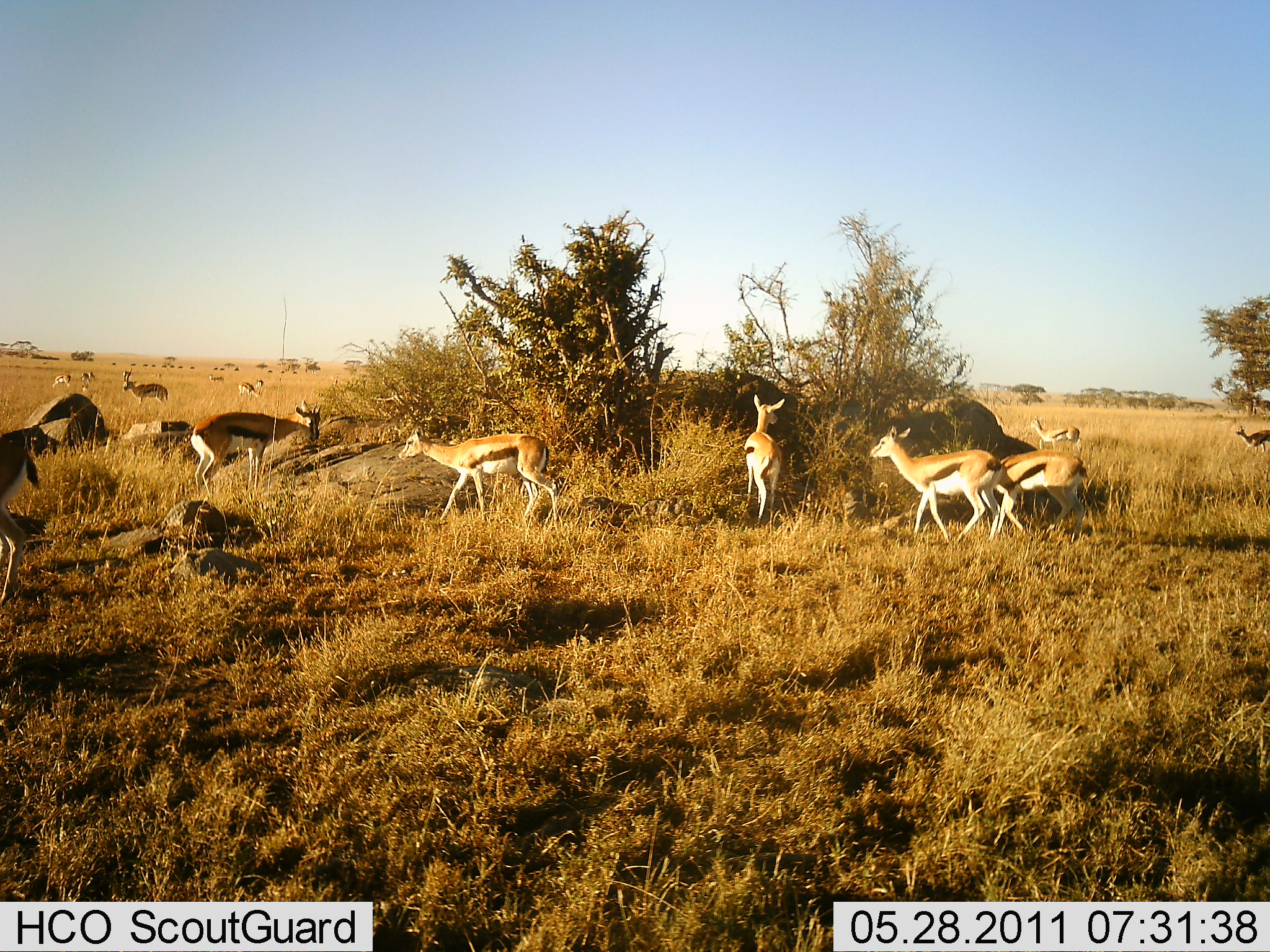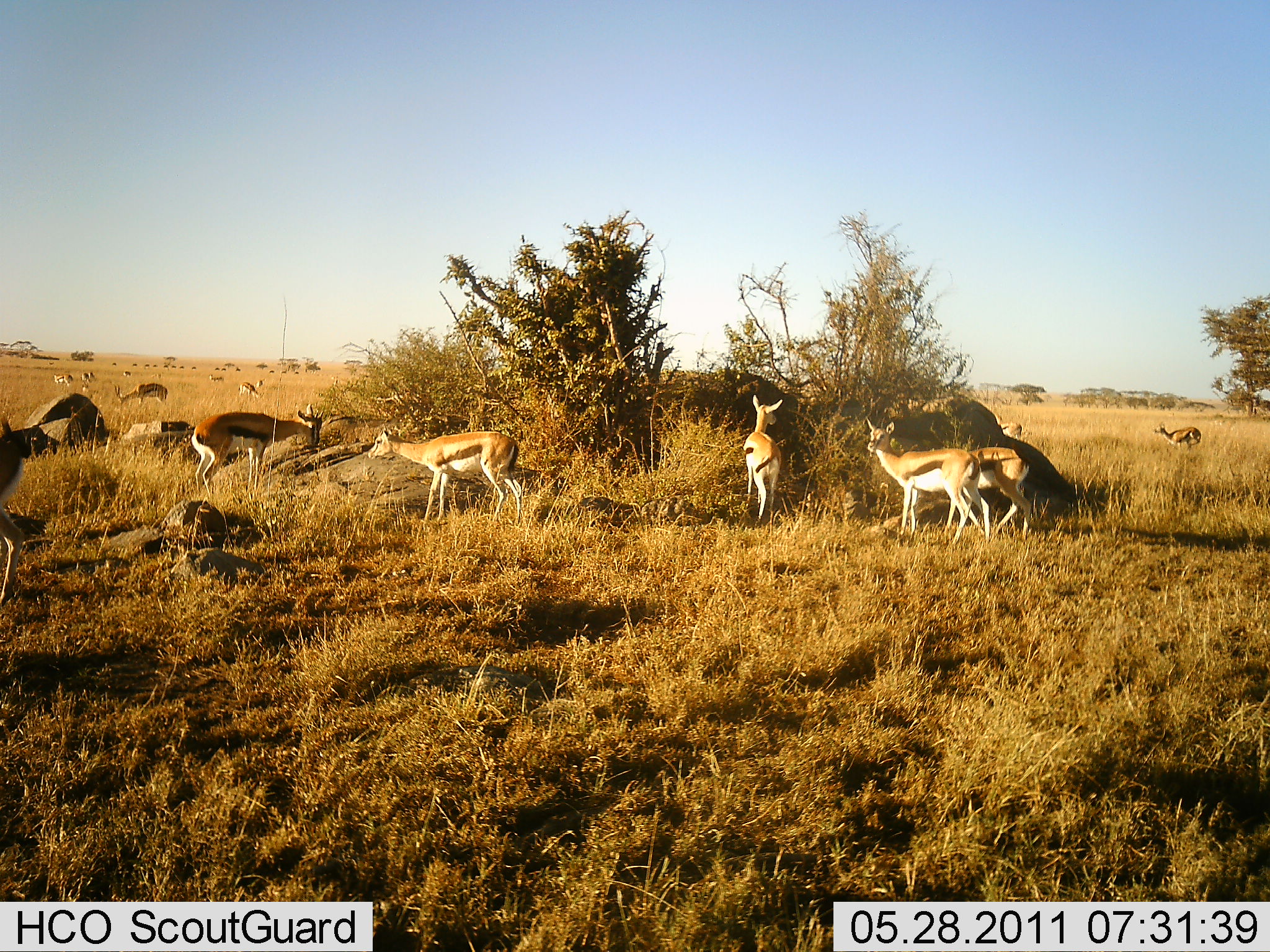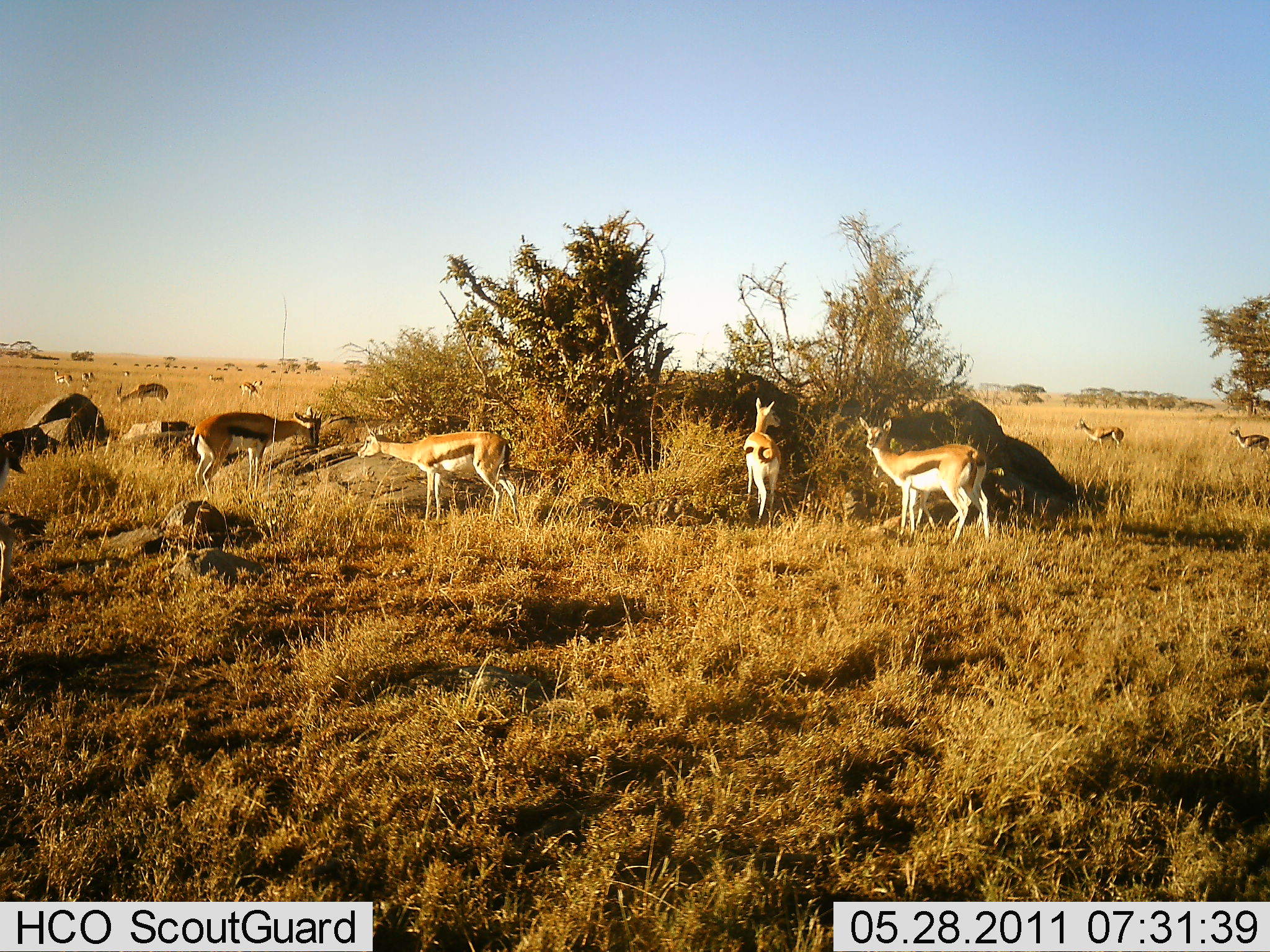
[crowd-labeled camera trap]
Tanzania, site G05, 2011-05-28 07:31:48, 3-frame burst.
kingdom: Animalia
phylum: Chordata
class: Mammalia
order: Artiodactyla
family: Bovidae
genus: Eudorcas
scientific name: Eudorcas thomsonii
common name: thomson's gazelle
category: gazellethomsons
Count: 11-50.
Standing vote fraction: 36%.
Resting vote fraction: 7%.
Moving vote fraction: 79%.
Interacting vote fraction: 7%.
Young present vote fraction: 7%.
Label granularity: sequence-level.